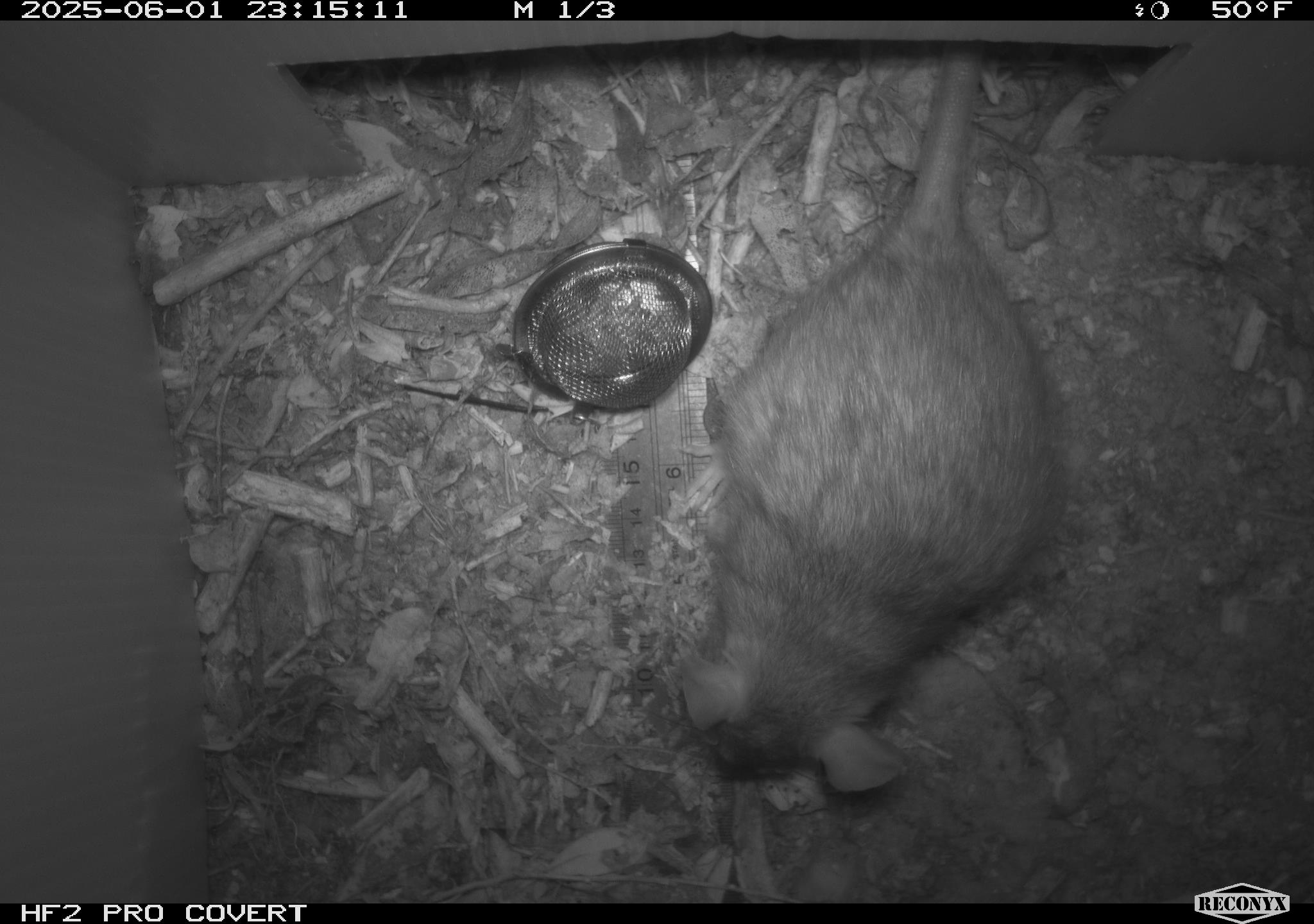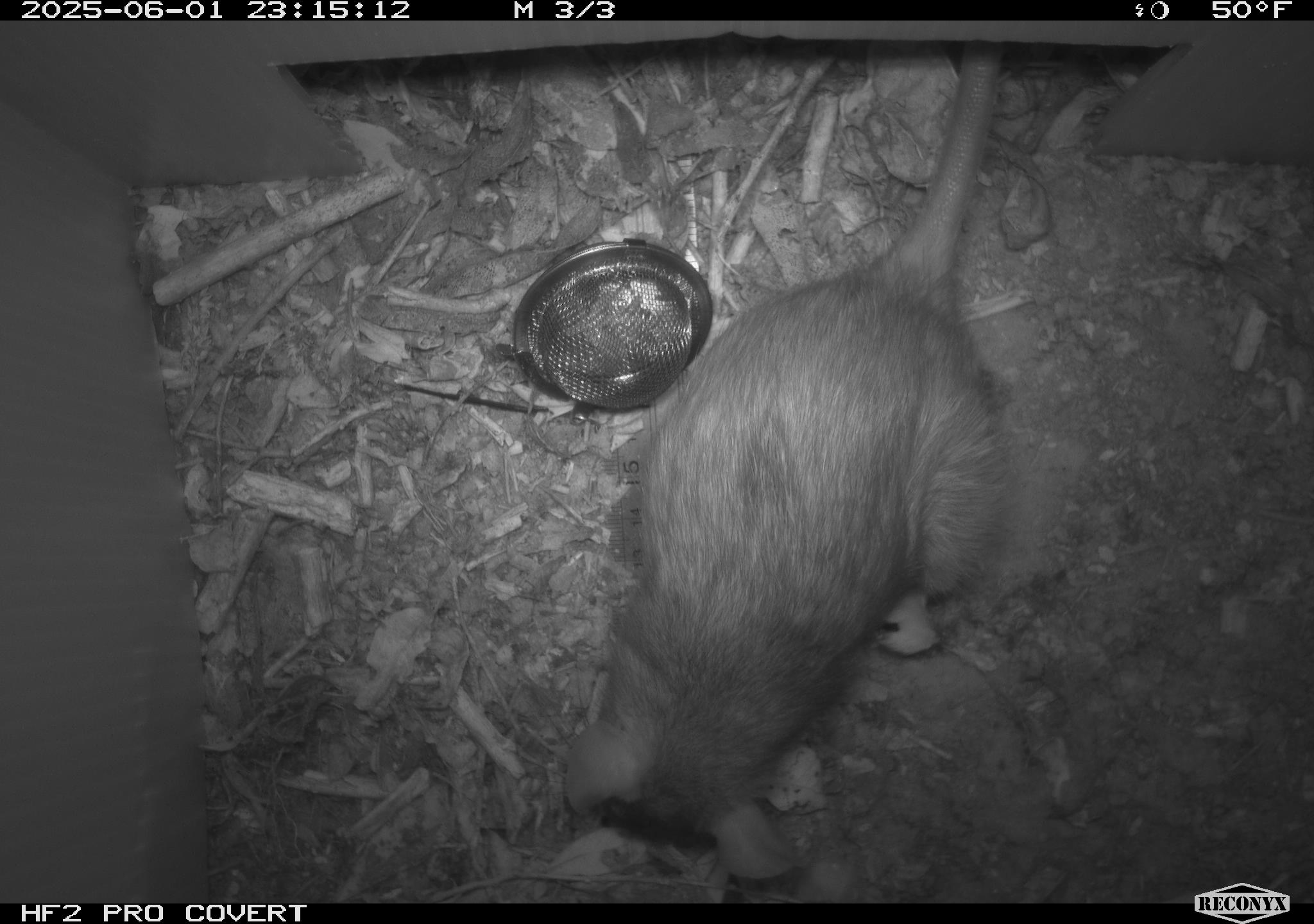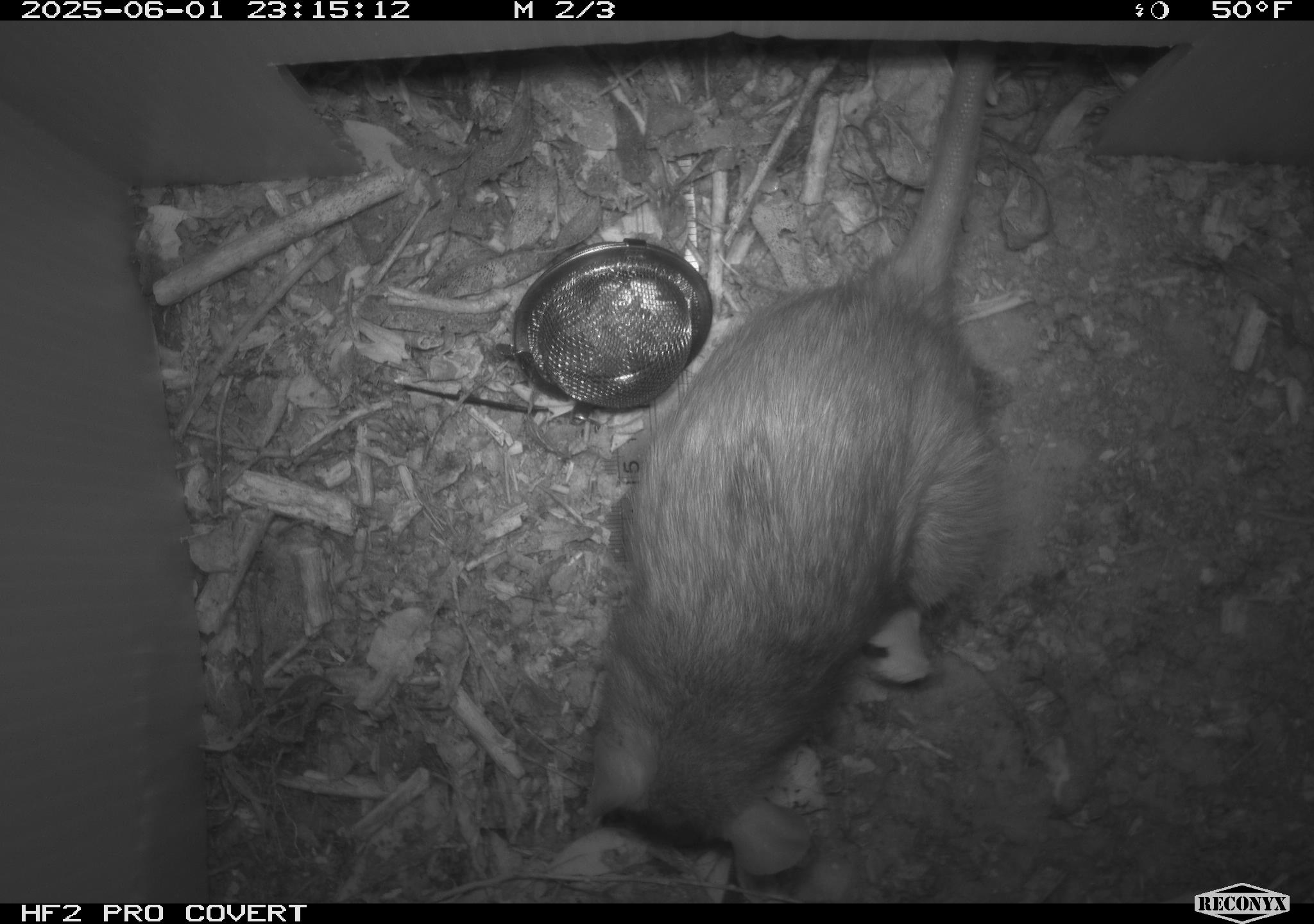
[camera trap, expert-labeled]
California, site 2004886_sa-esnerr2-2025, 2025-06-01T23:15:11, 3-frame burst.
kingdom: Animalia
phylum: Chordata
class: Mammalia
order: Rodentia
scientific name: Rodentia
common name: rodent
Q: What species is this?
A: Rodent (Rodentia).